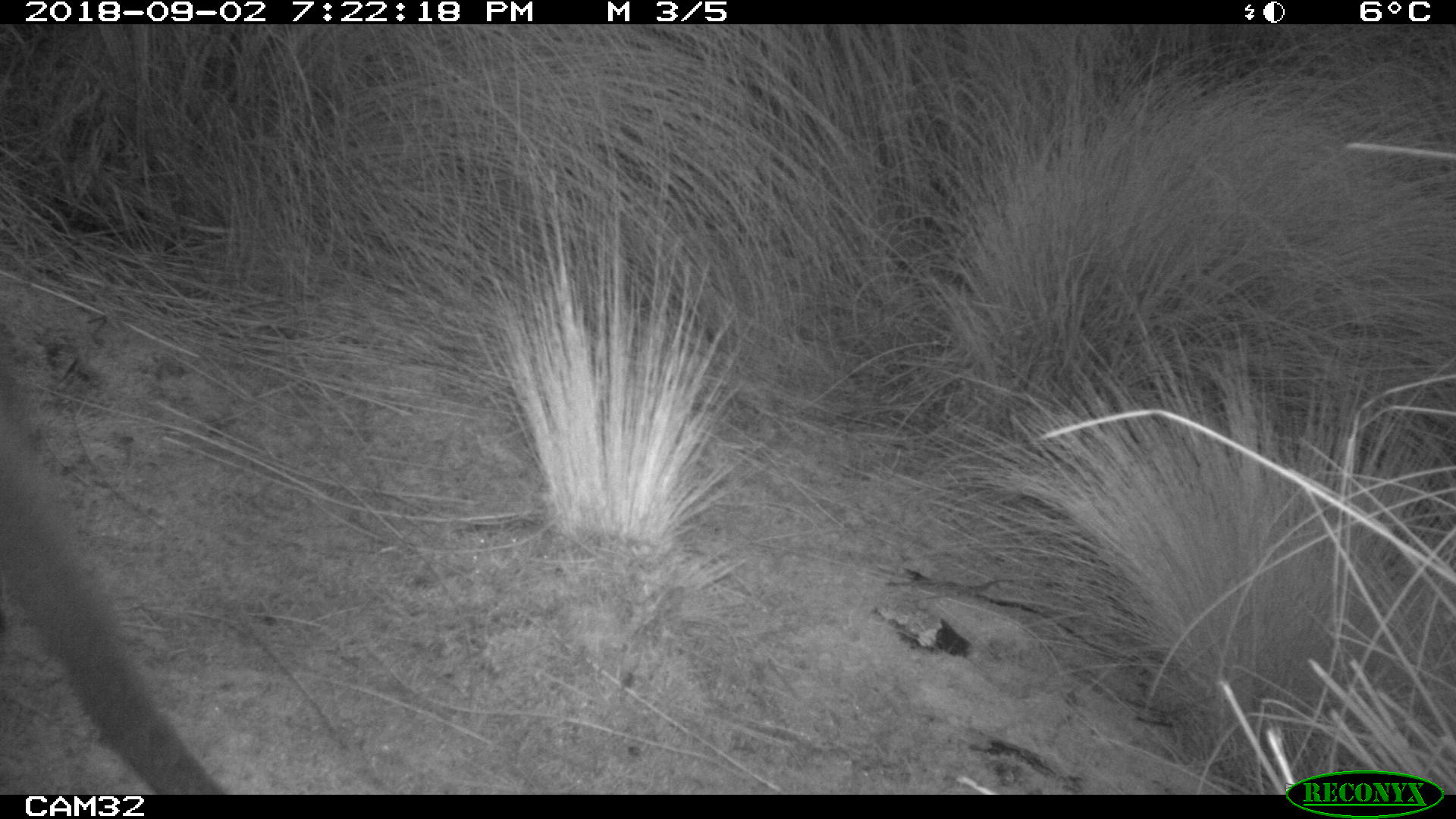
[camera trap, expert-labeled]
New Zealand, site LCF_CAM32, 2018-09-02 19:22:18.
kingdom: Animalia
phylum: Chordata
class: Mammalia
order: Diprotodontia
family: Macropodidae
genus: Notamacropus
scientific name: Notamacropus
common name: wallaby